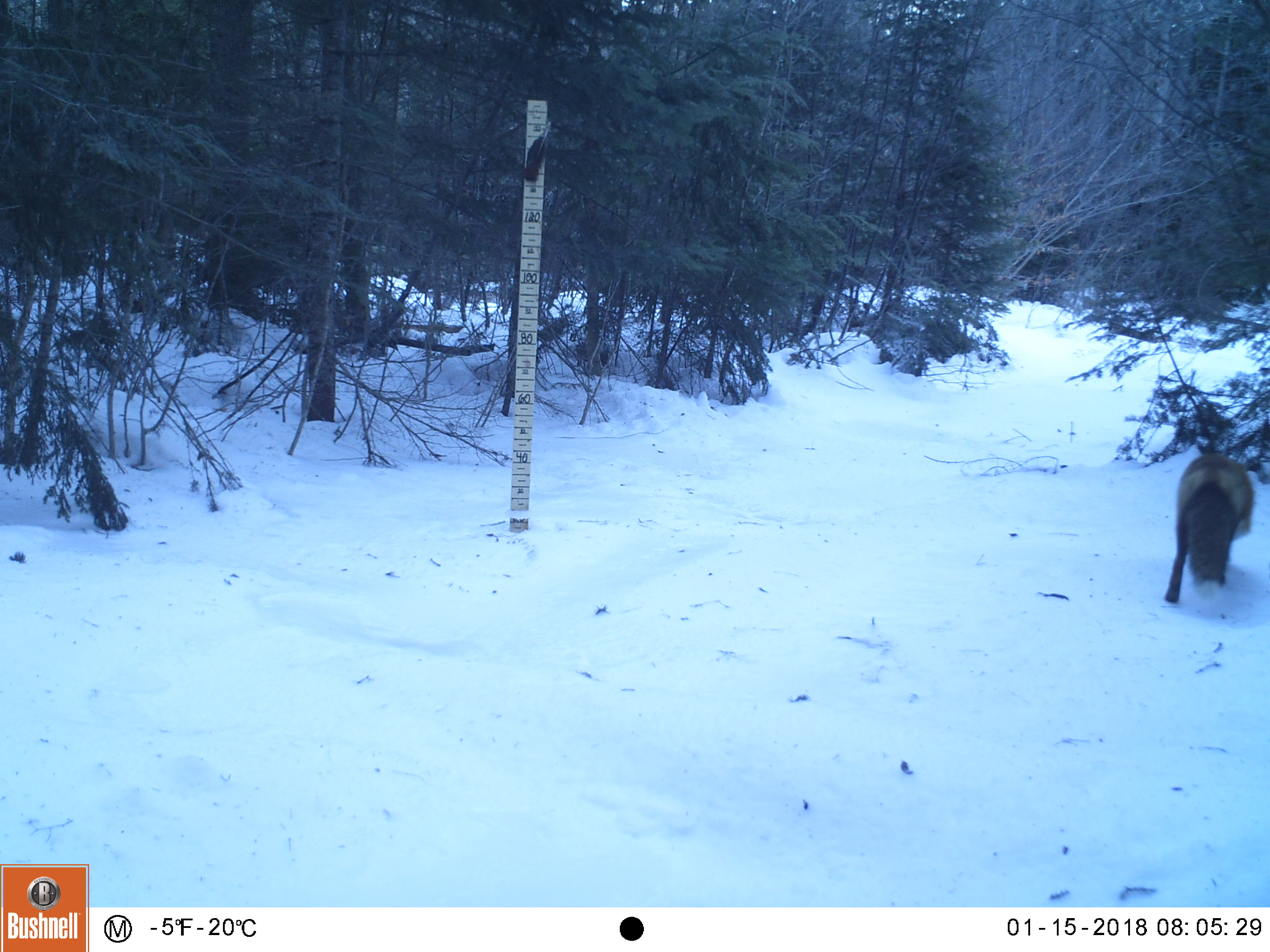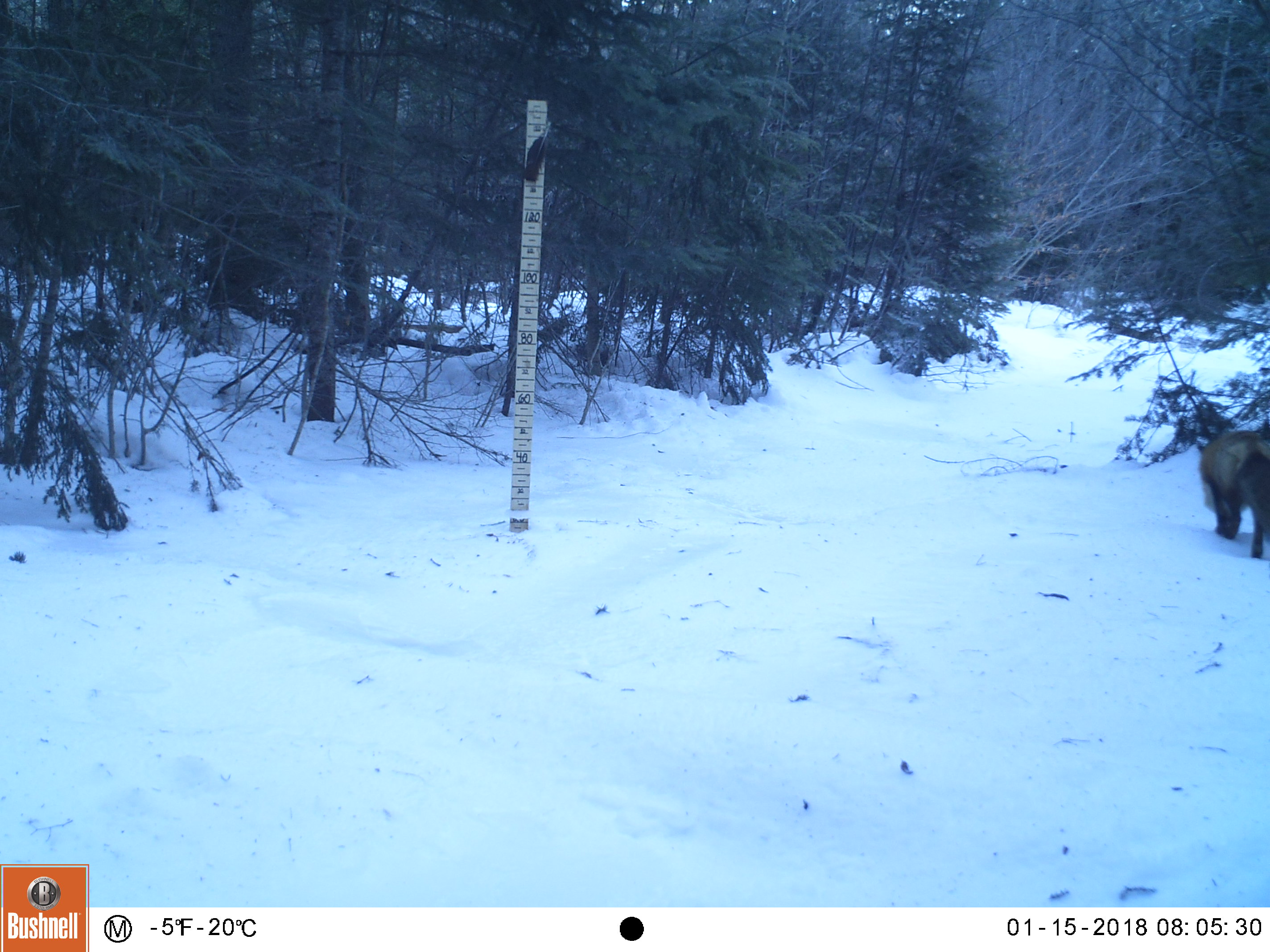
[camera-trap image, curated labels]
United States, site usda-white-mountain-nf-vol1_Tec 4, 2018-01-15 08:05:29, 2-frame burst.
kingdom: Animalia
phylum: Chordata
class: Mammalia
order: Carnivora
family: Canidae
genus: Vulpes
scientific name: Vulpes vulpes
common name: red fox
Red fox (Vulpes vulpes).